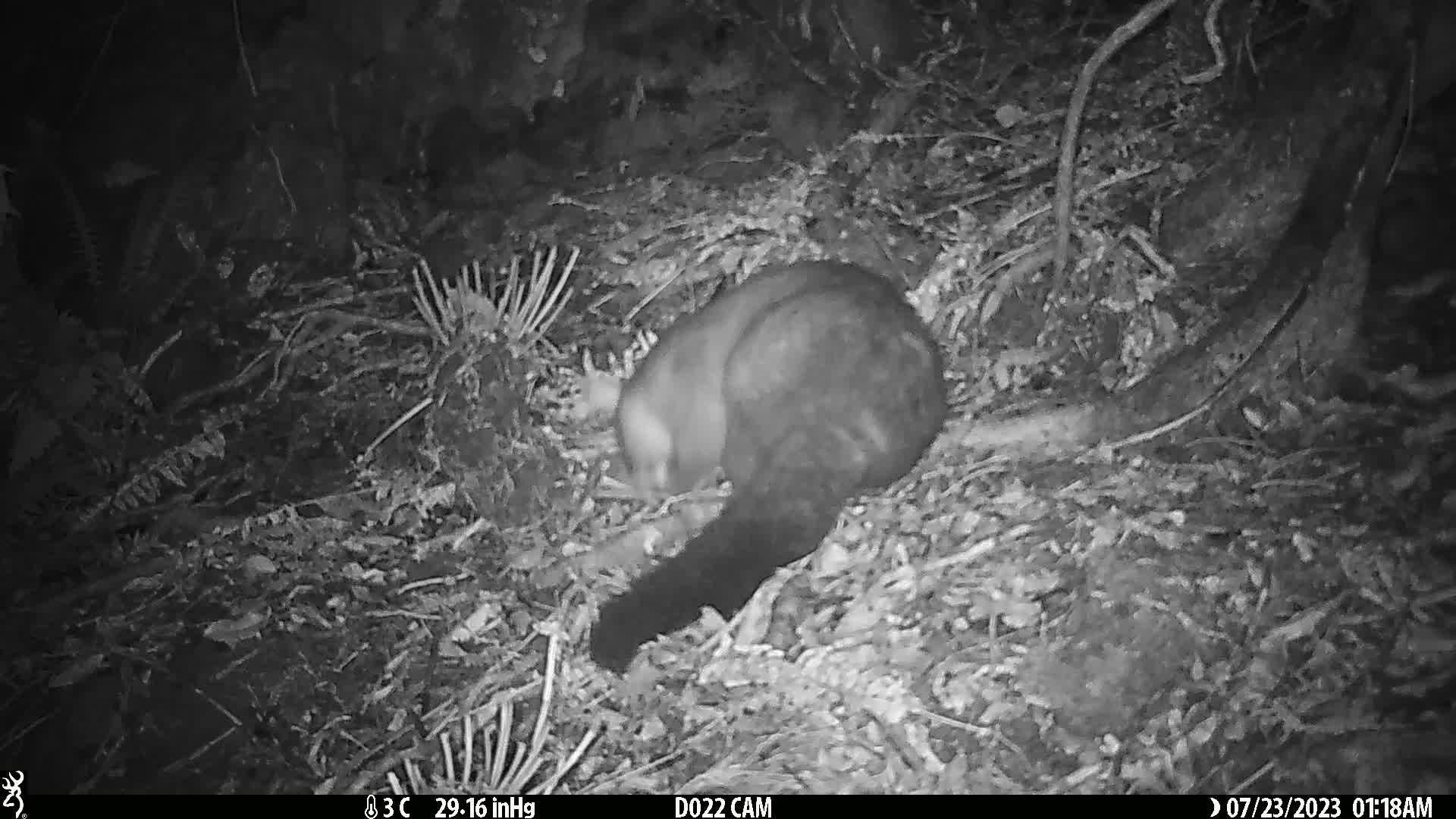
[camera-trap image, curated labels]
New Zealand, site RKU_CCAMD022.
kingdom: Animalia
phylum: Chordata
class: Mammalia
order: Diprotodontia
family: Phalangeridae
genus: Trichosurus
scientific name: Trichosurus vulpecula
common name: common brushtail possum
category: possum